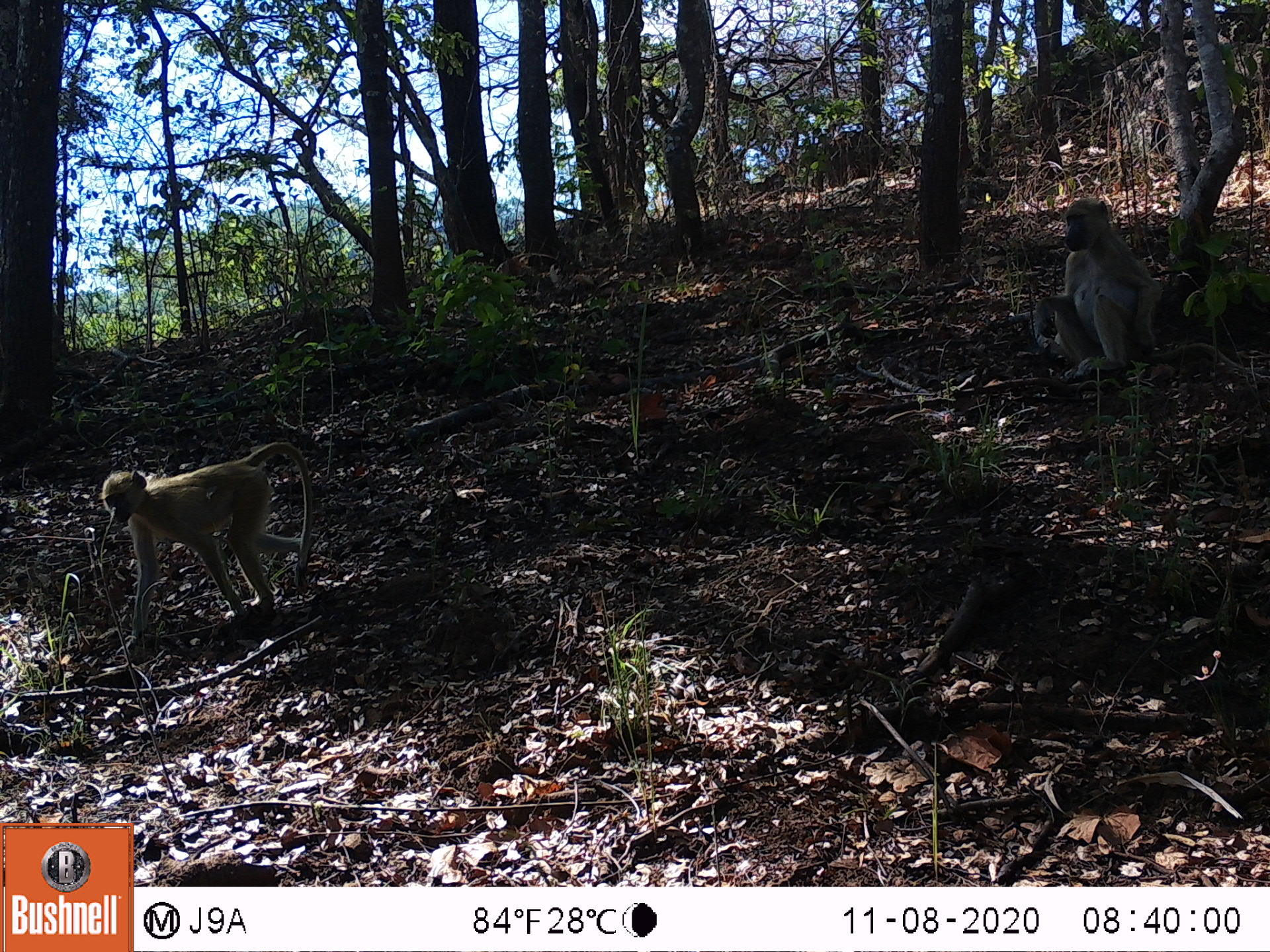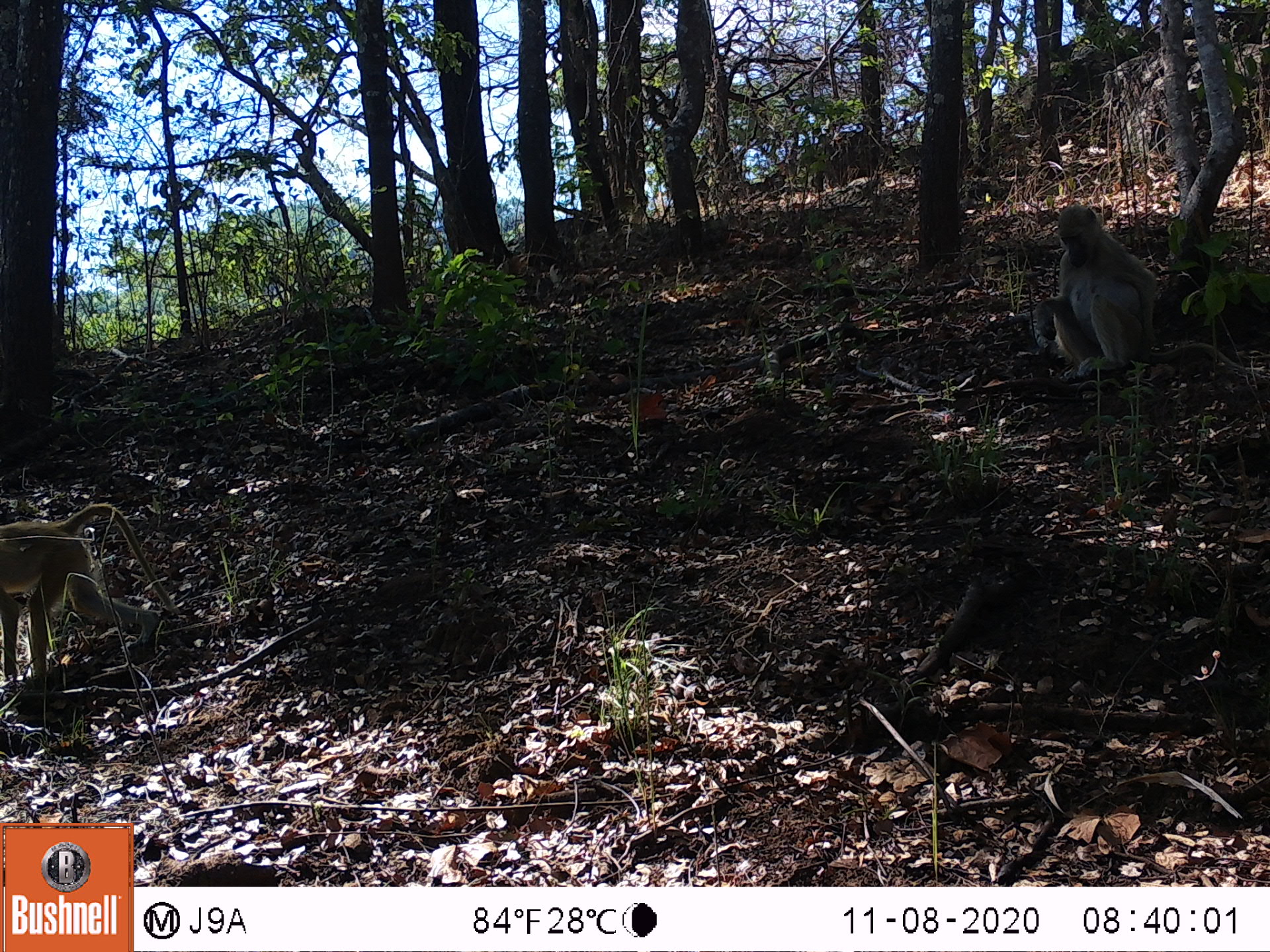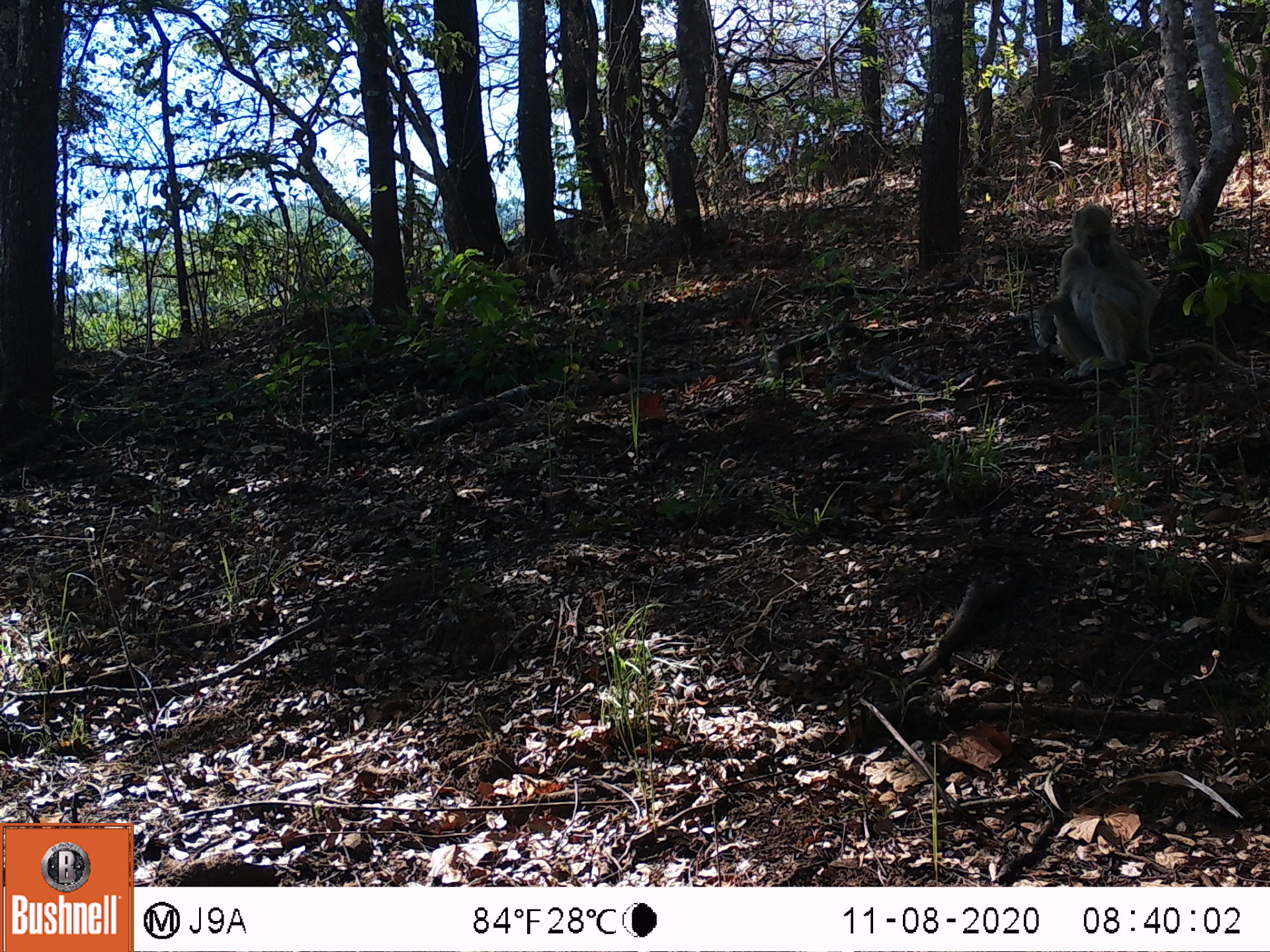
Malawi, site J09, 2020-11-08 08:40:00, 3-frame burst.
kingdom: Animalia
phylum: Chordata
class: Mammalia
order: Primates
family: Cercopithecidae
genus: Papio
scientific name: Papio cynocephalus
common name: yellow baboon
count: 2